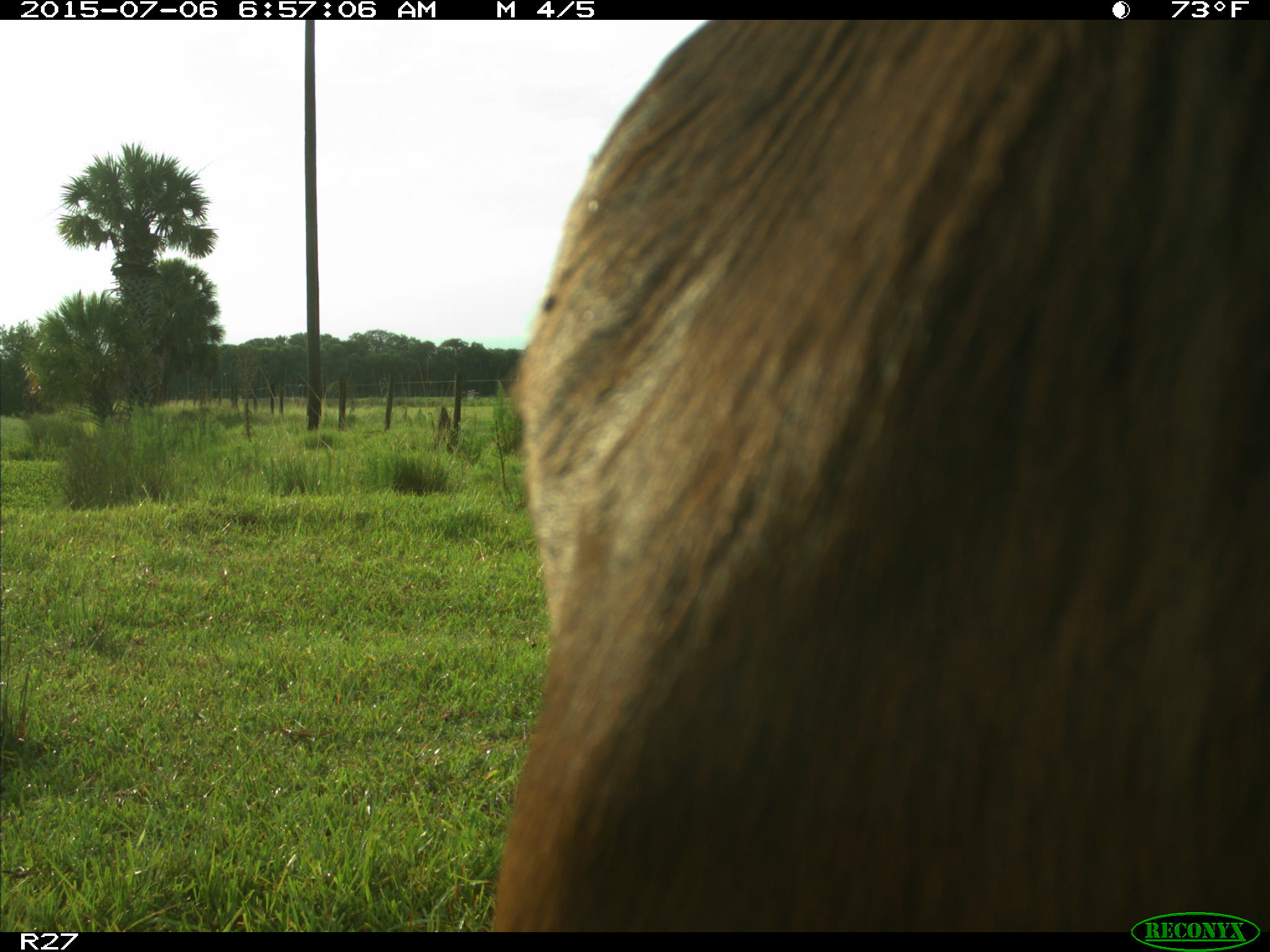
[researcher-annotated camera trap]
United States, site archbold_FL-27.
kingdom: Animalia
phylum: Chordata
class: Mammalia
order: Artiodactyla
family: Bovidae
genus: Bos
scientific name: Bos taurus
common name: domestic cow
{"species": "Bos taurus (domestic cow)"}